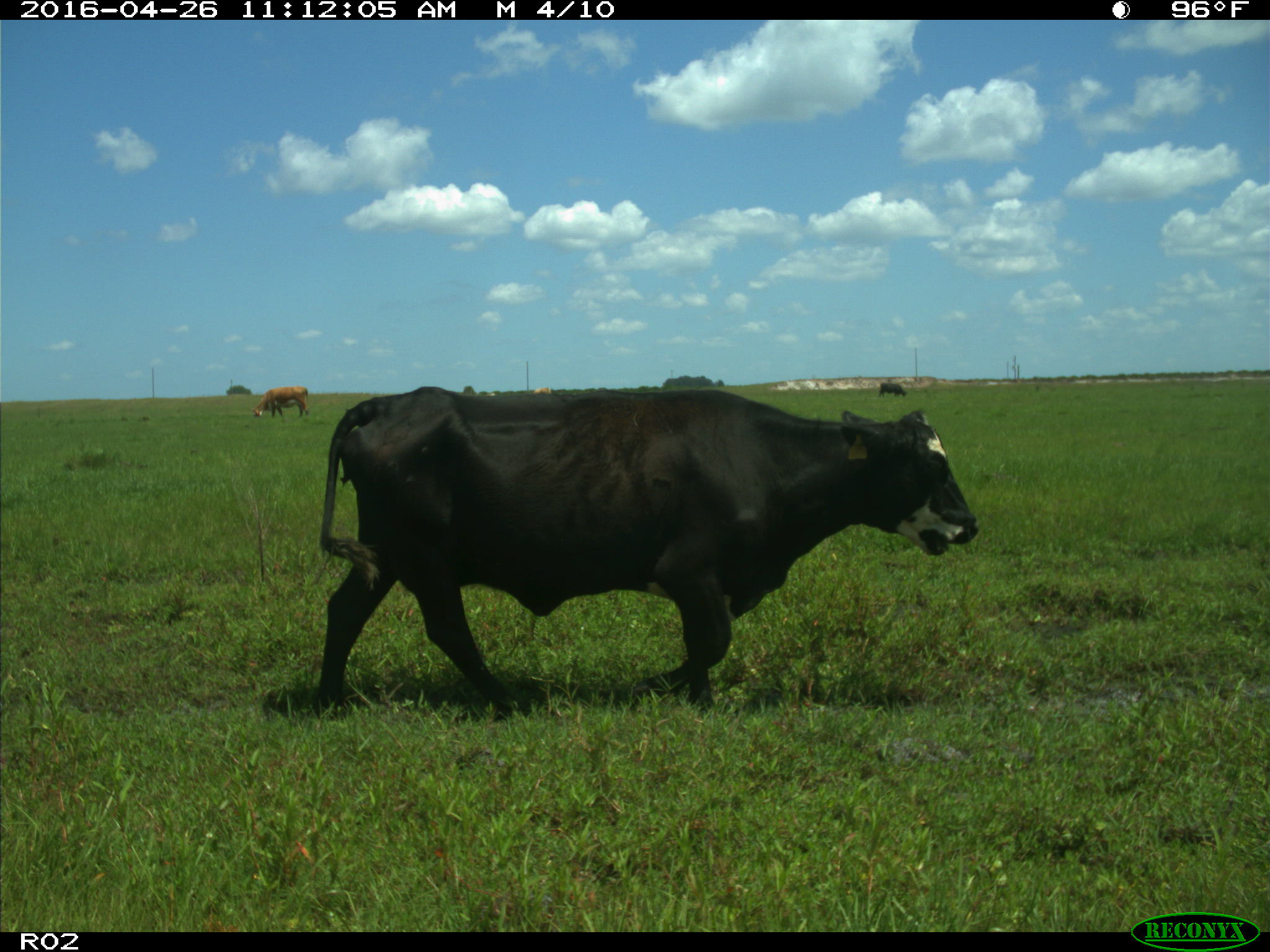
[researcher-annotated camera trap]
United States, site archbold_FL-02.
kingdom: Animalia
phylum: Chordata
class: Mammalia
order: Artiodactyla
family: Bovidae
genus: Bos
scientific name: Bos taurus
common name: domestic cow